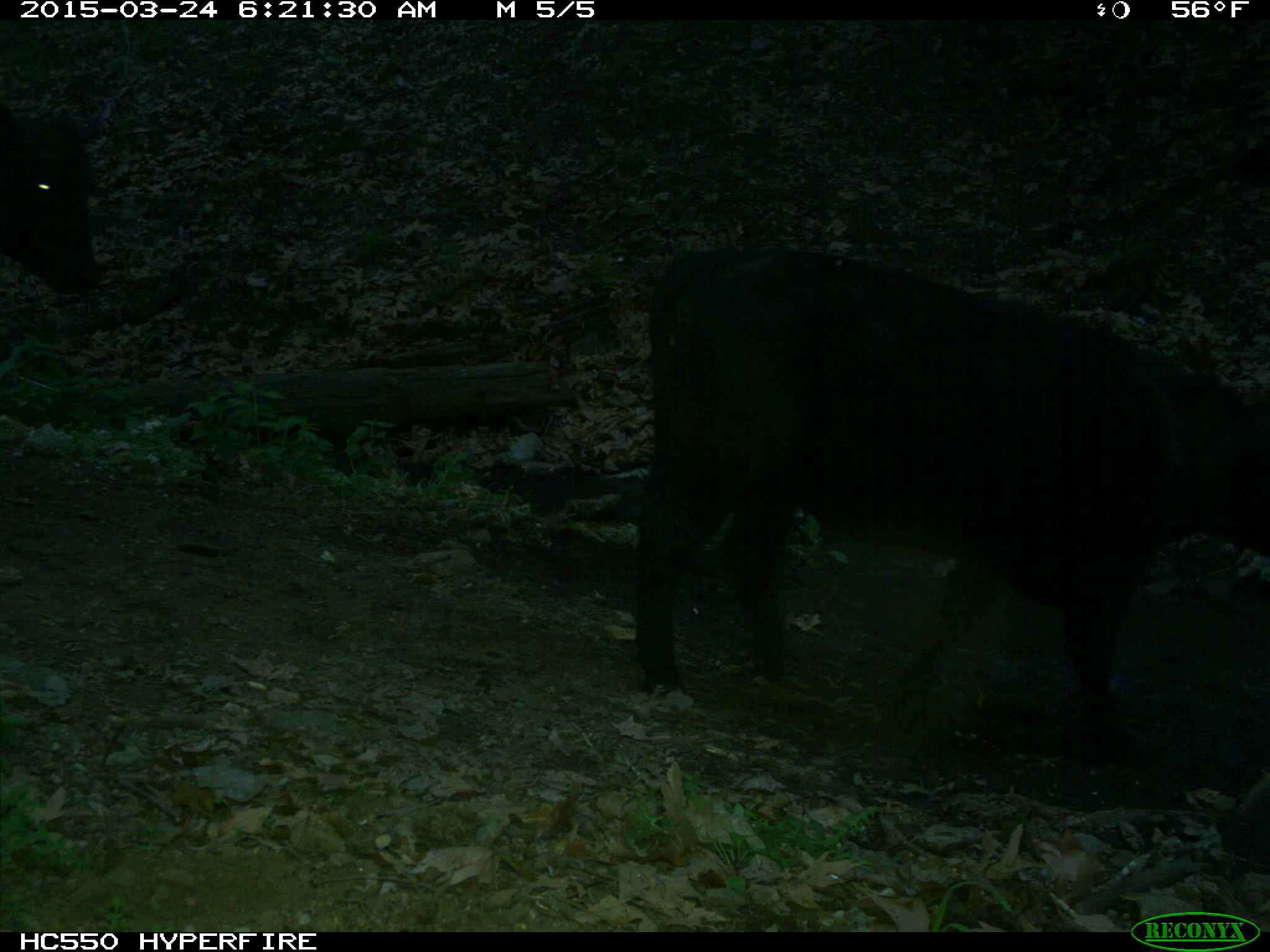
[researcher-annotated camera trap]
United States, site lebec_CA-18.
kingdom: Animalia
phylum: Chordata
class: Mammalia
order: Artiodactyla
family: Bovidae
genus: Bos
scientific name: Bos taurus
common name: domestic cow